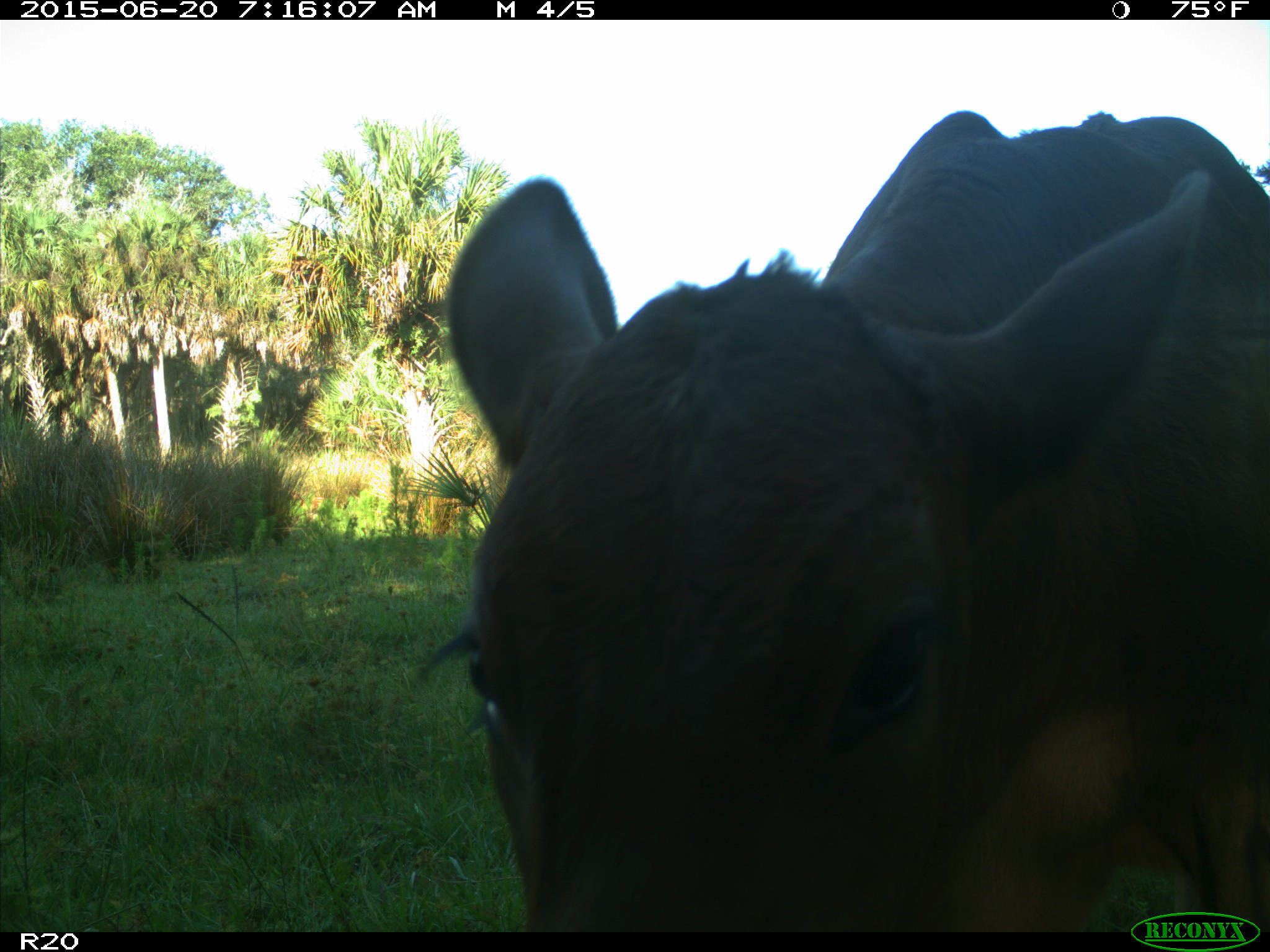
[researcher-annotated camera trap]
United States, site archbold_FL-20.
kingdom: Animalia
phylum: Chordata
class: Mammalia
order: Artiodactyla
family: Bovidae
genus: Bos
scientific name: Bos taurus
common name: domestic cow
Bos taurus (domestic cow).